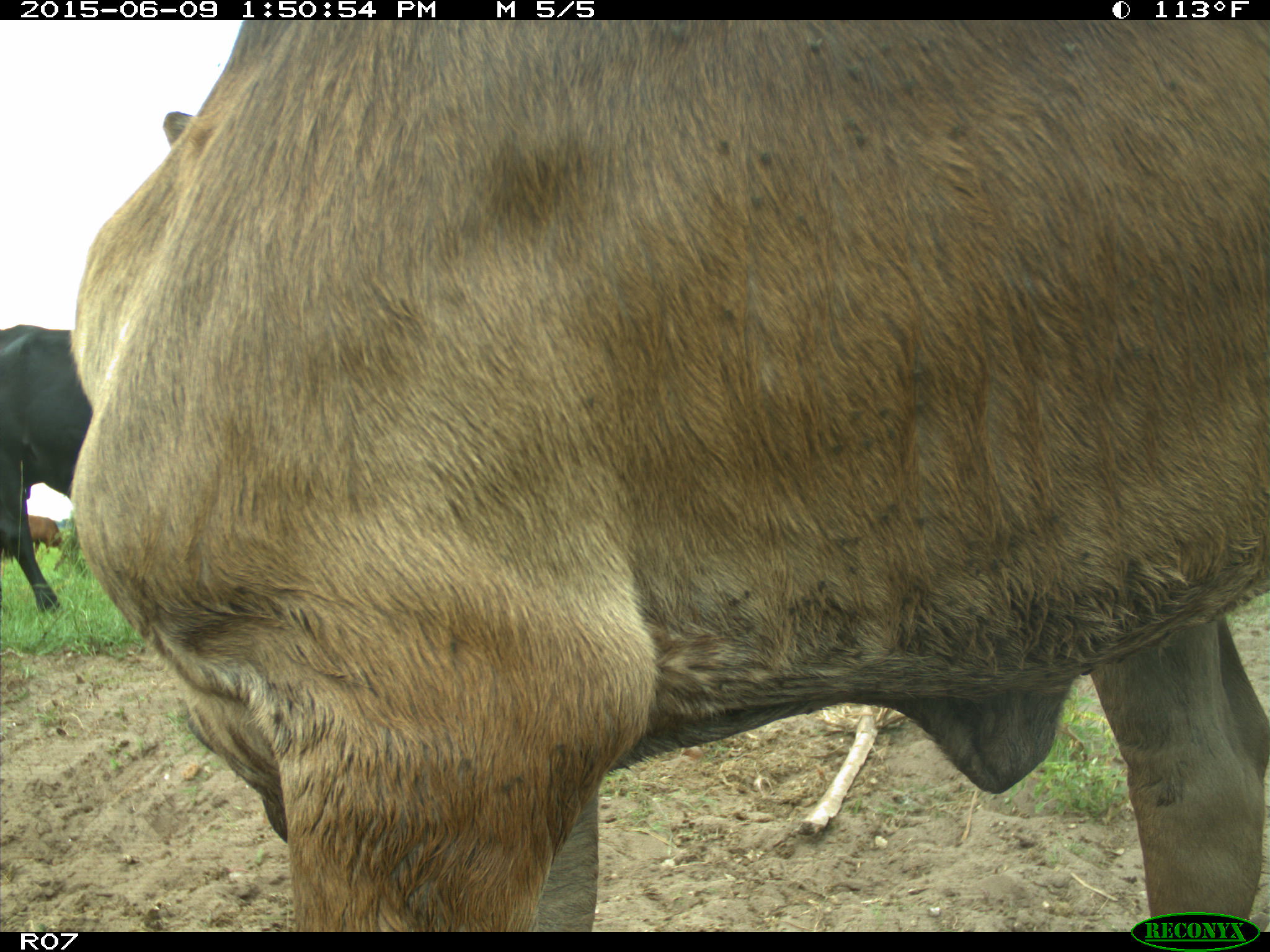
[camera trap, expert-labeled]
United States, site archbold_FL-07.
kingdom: Animalia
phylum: Chordata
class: Mammalia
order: Artiodactyla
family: Bovidae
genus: Bos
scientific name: Bos taurus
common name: domestic cow